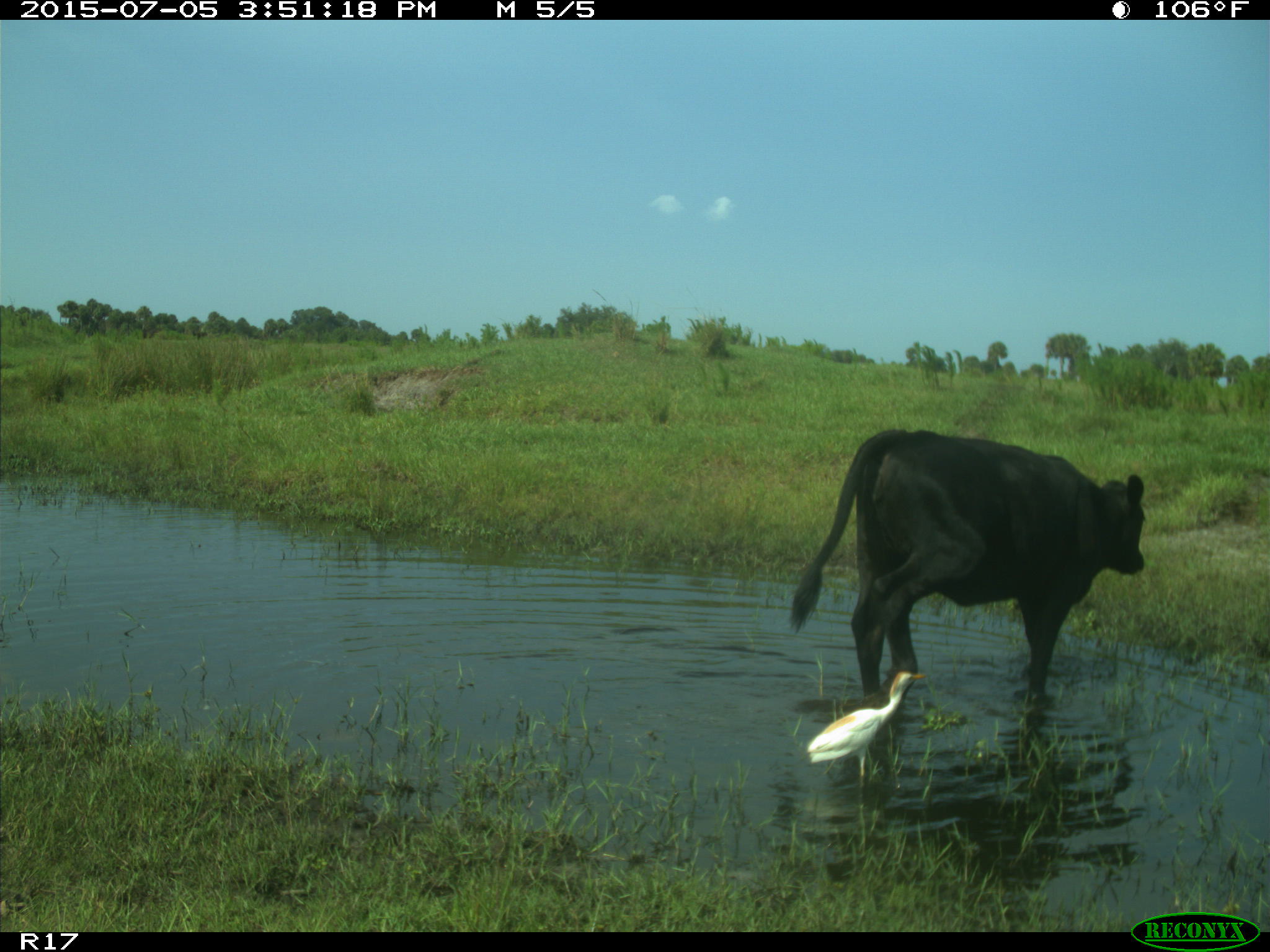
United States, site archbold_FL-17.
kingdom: Animalia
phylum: Chordata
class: Mammalia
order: Artiodactyla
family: Bovidae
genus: Bos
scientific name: Bos taurus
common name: domestic cow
Bos taurus (domestic cow).